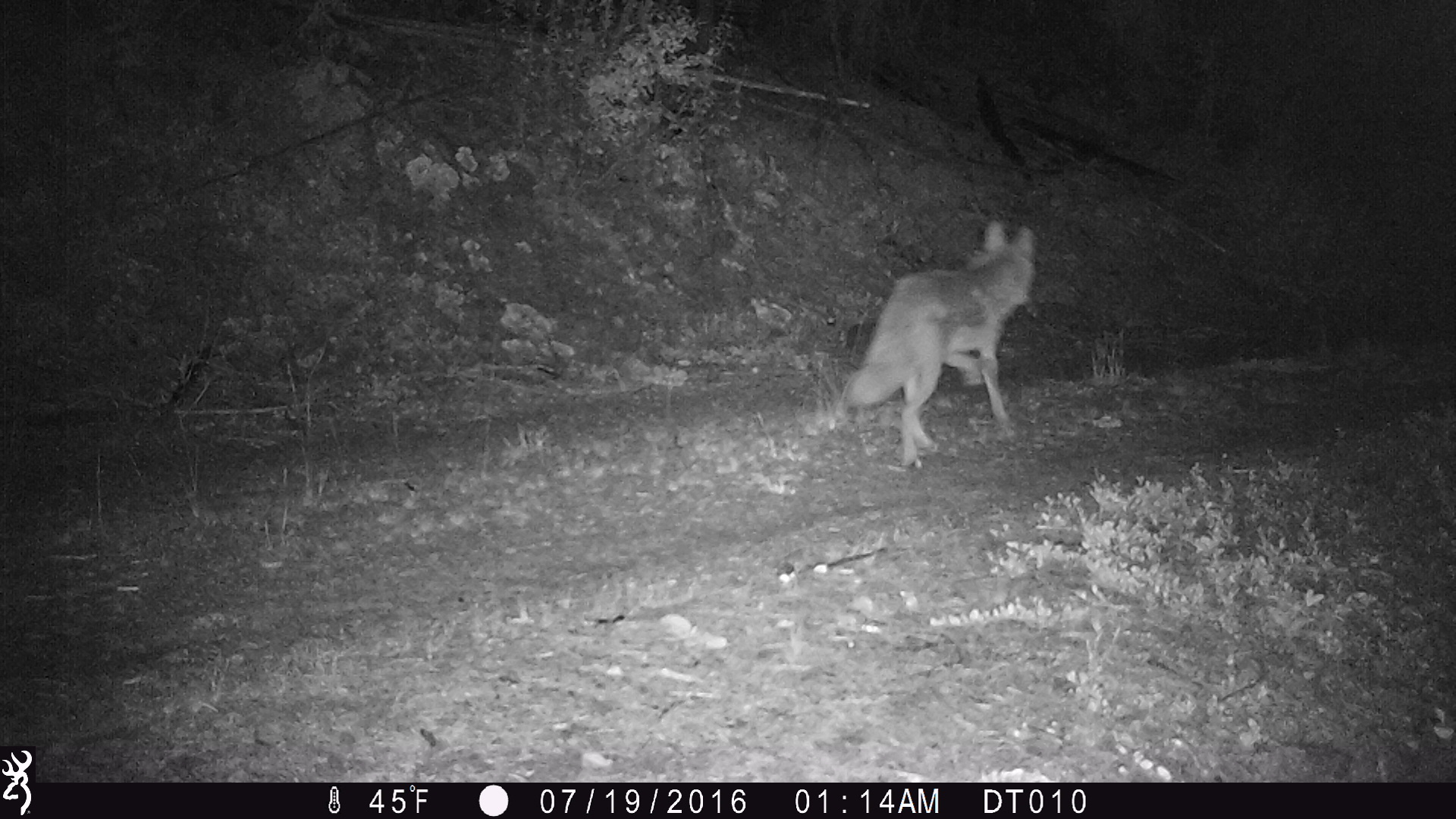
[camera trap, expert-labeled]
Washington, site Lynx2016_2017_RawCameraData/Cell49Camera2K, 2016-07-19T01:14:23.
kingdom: Animalia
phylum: Chordata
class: Mammalia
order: Carnivora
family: Canidae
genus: Canis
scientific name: Canis latrans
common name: coyote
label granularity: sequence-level